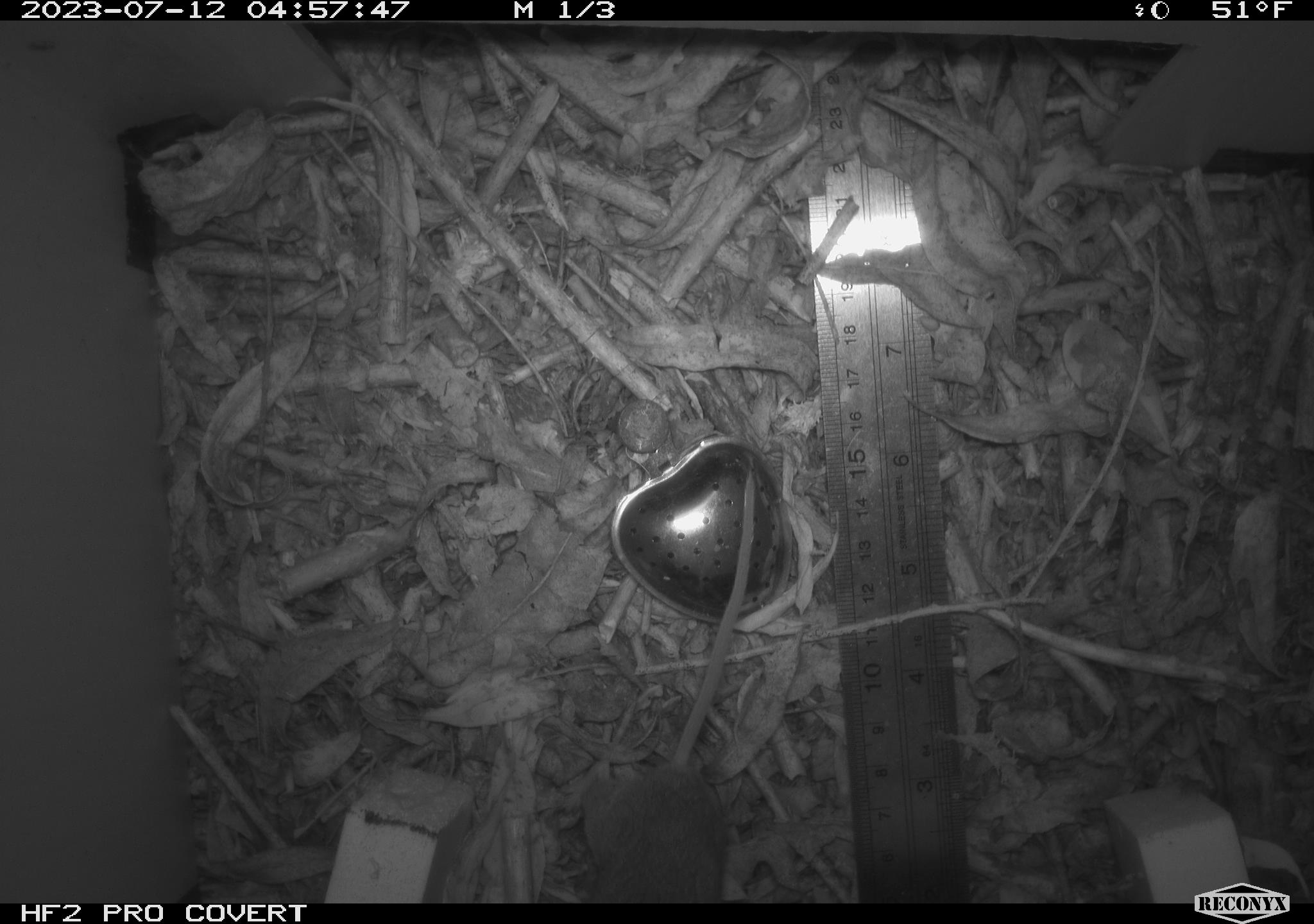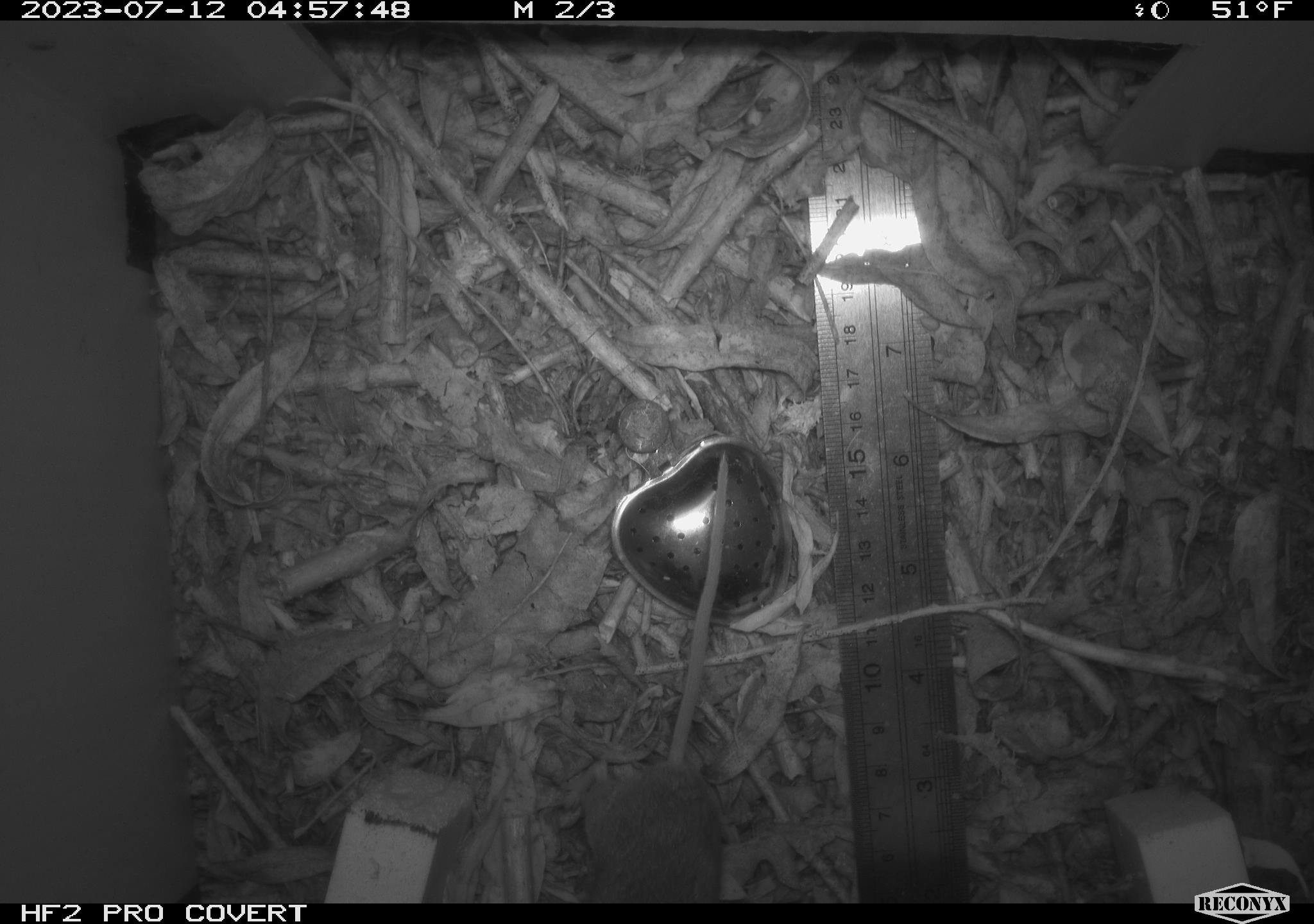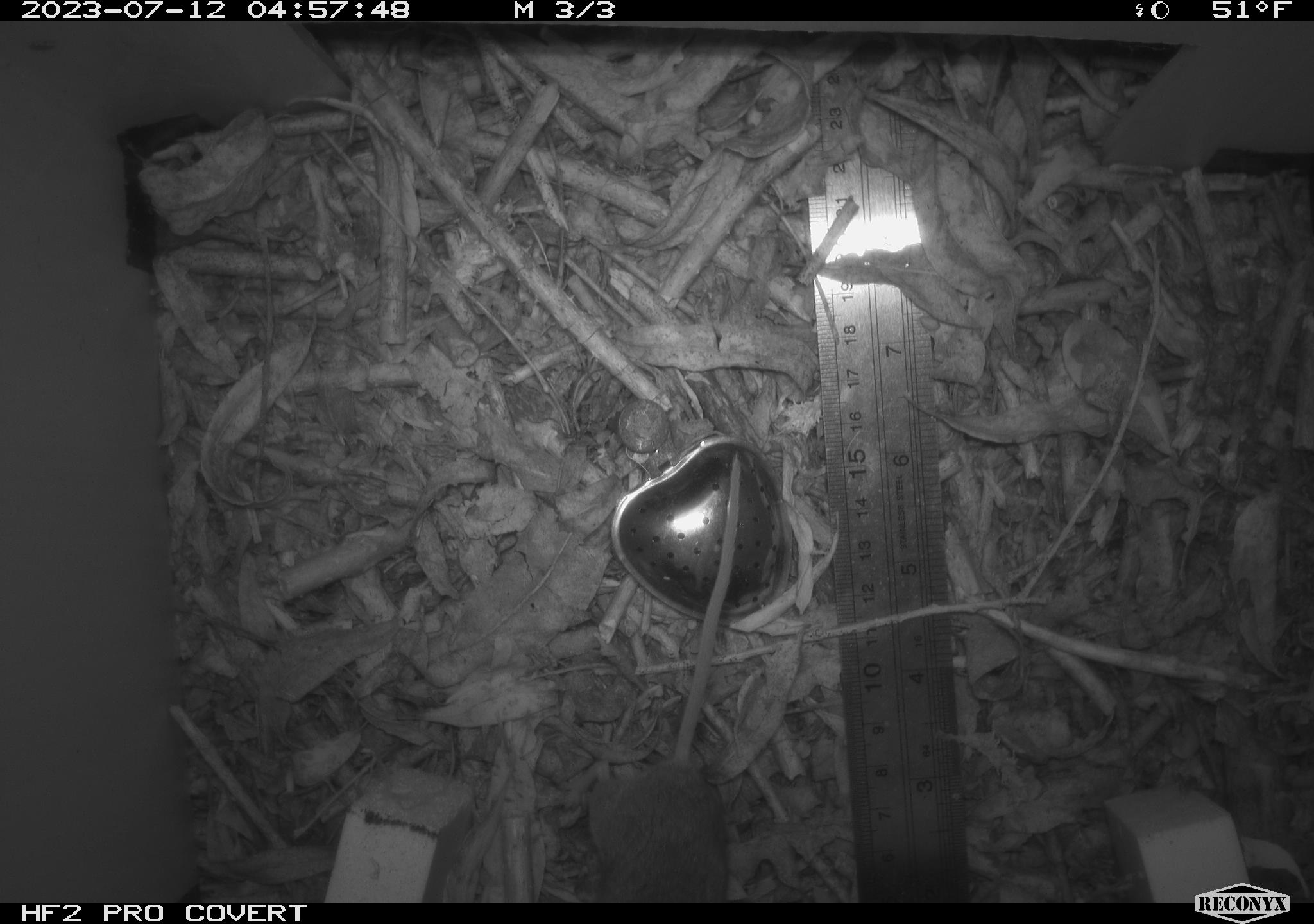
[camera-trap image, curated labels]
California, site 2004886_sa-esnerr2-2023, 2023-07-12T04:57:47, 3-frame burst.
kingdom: Animalia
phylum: Chordata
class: Mammalia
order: Rodentia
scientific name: Rodentia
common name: mouse species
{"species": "mouse species (Rodentia)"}